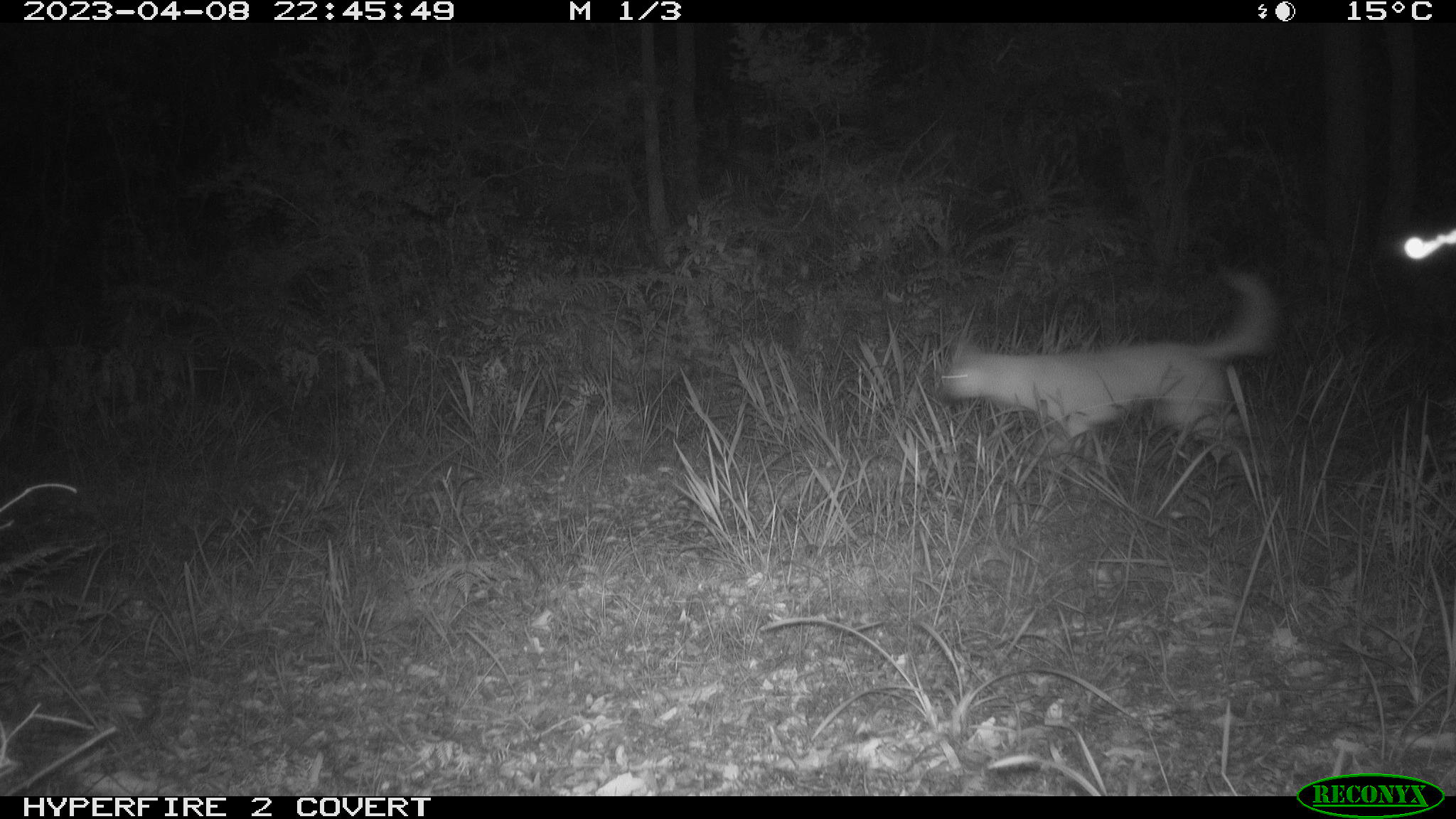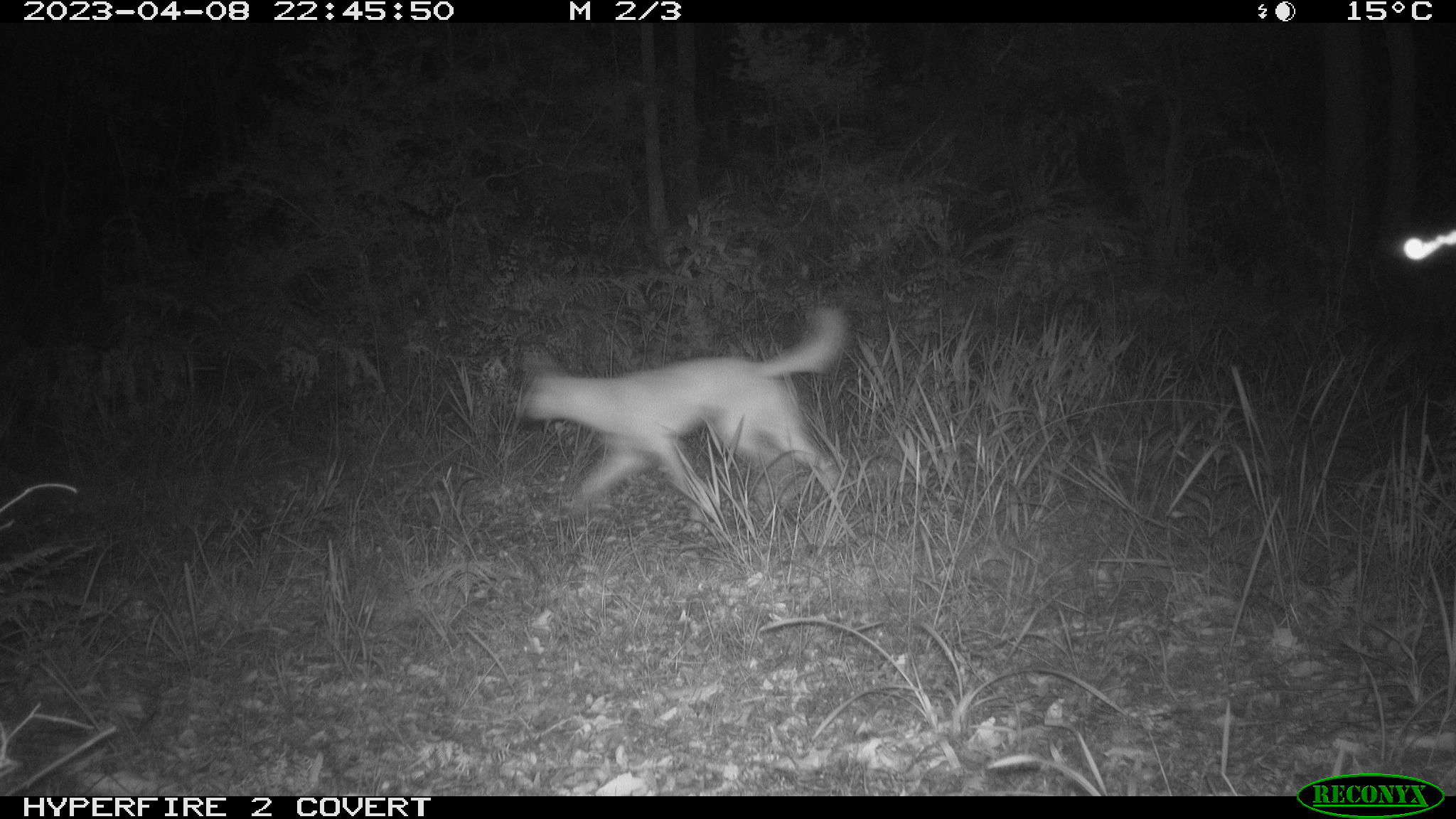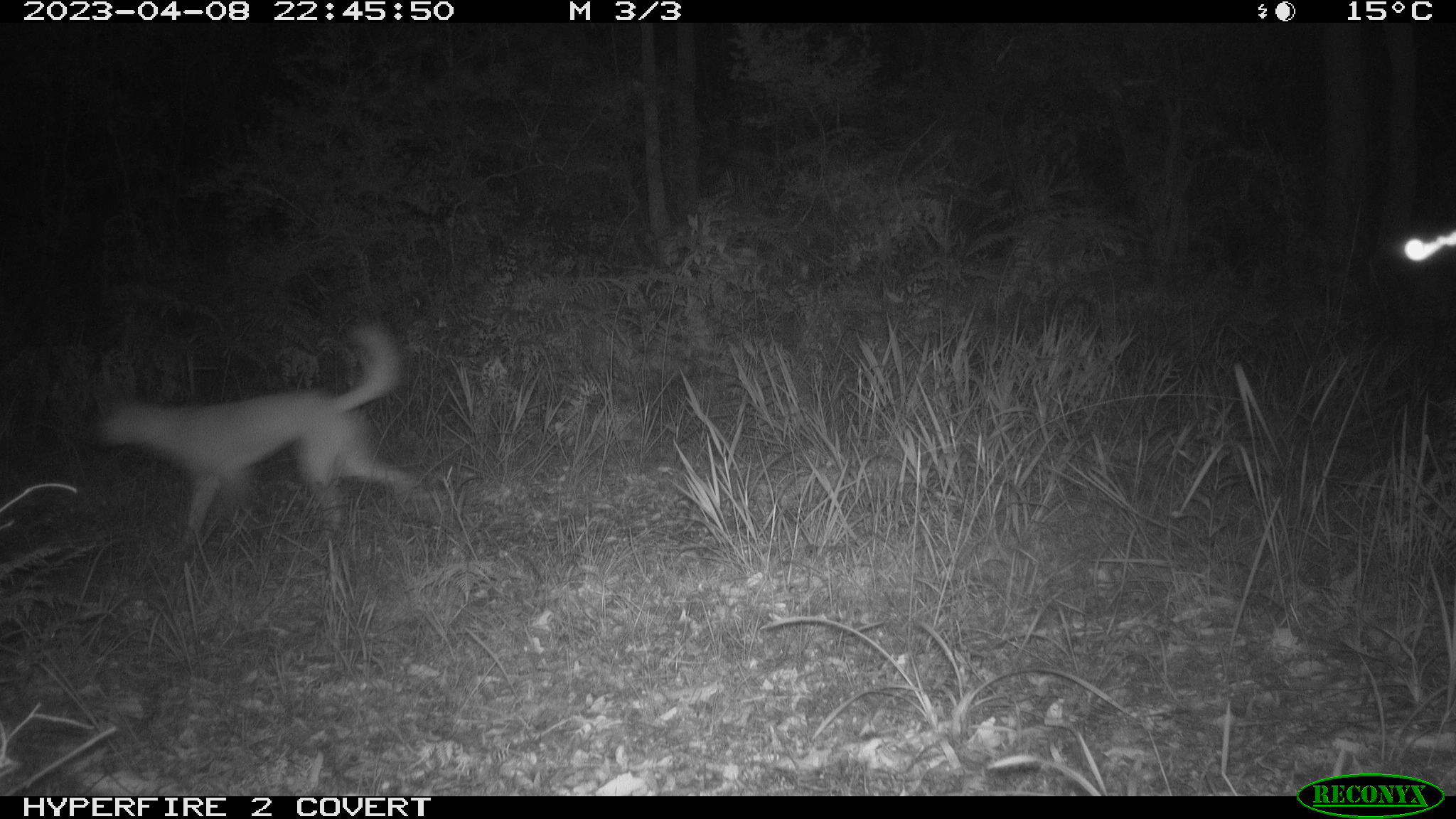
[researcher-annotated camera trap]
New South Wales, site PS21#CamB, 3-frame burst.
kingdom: Animalia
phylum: Chordata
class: Mammalia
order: Carnivora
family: Canidae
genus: Canis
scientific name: Canis familiaris dingo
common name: dingo